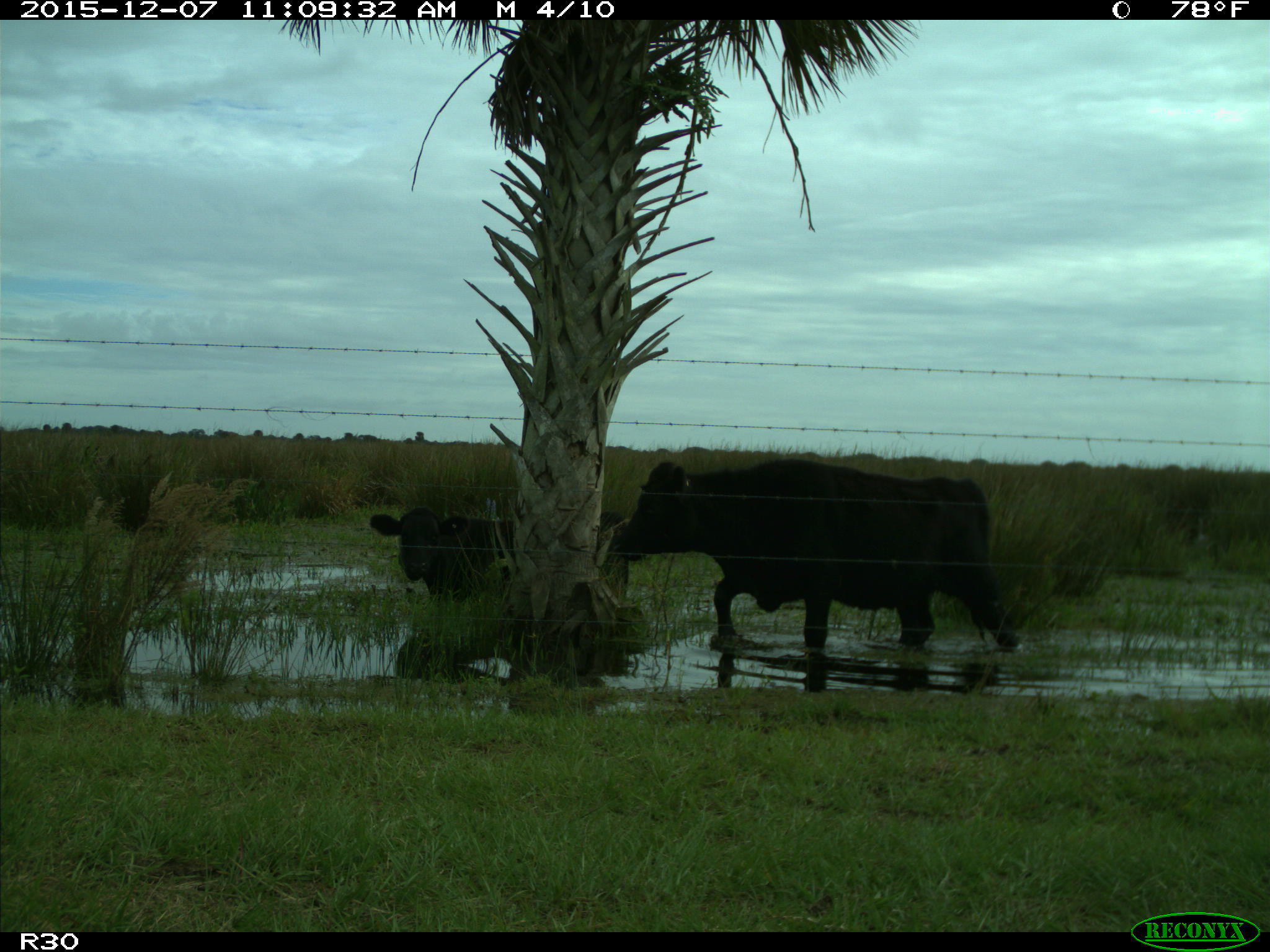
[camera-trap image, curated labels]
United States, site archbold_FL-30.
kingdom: Animalia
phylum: Chordata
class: Mammalia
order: Artiodactyla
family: Bovidae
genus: Bos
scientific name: Bos taurus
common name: domestic cow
Bos taurus (domestic cow).